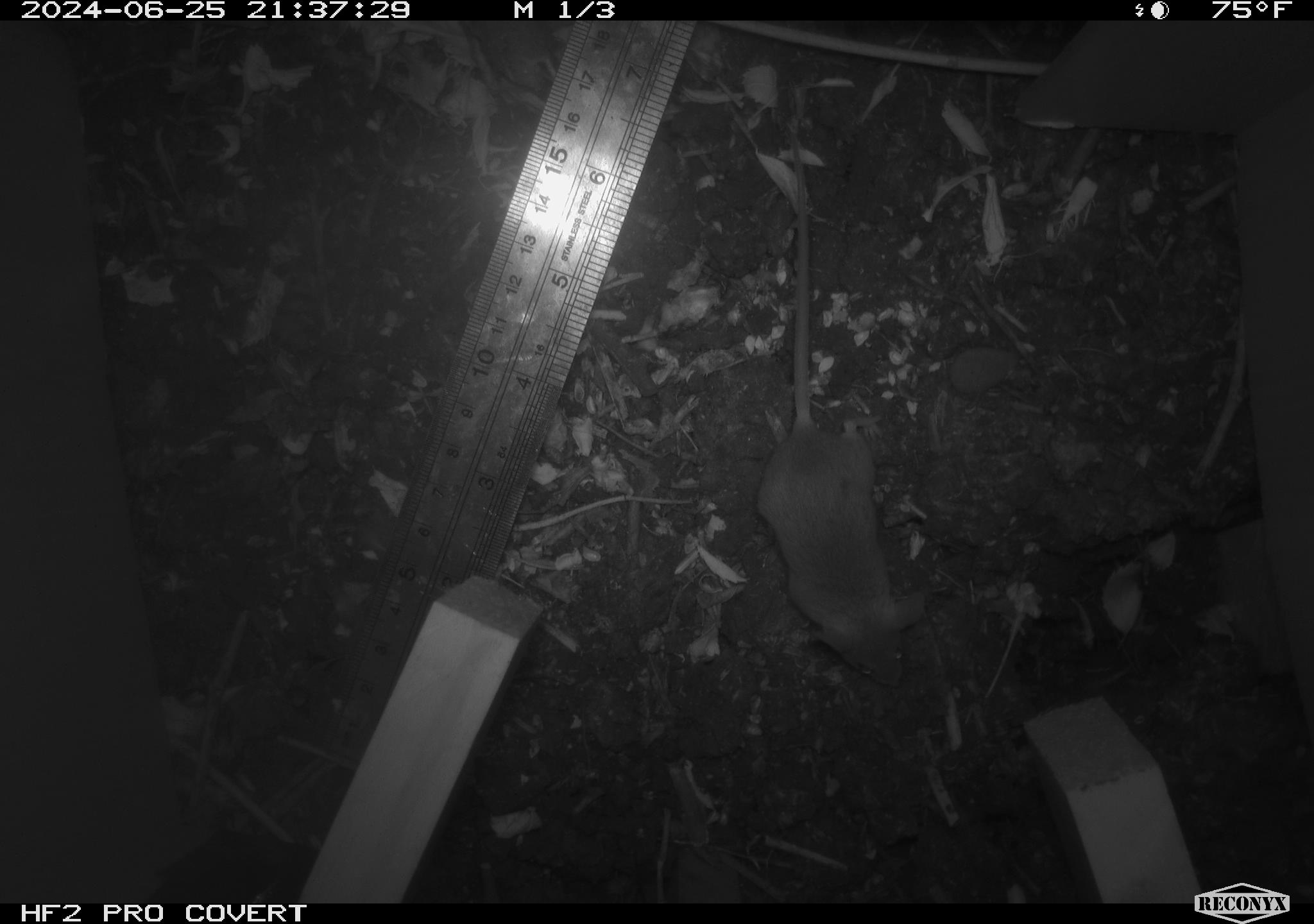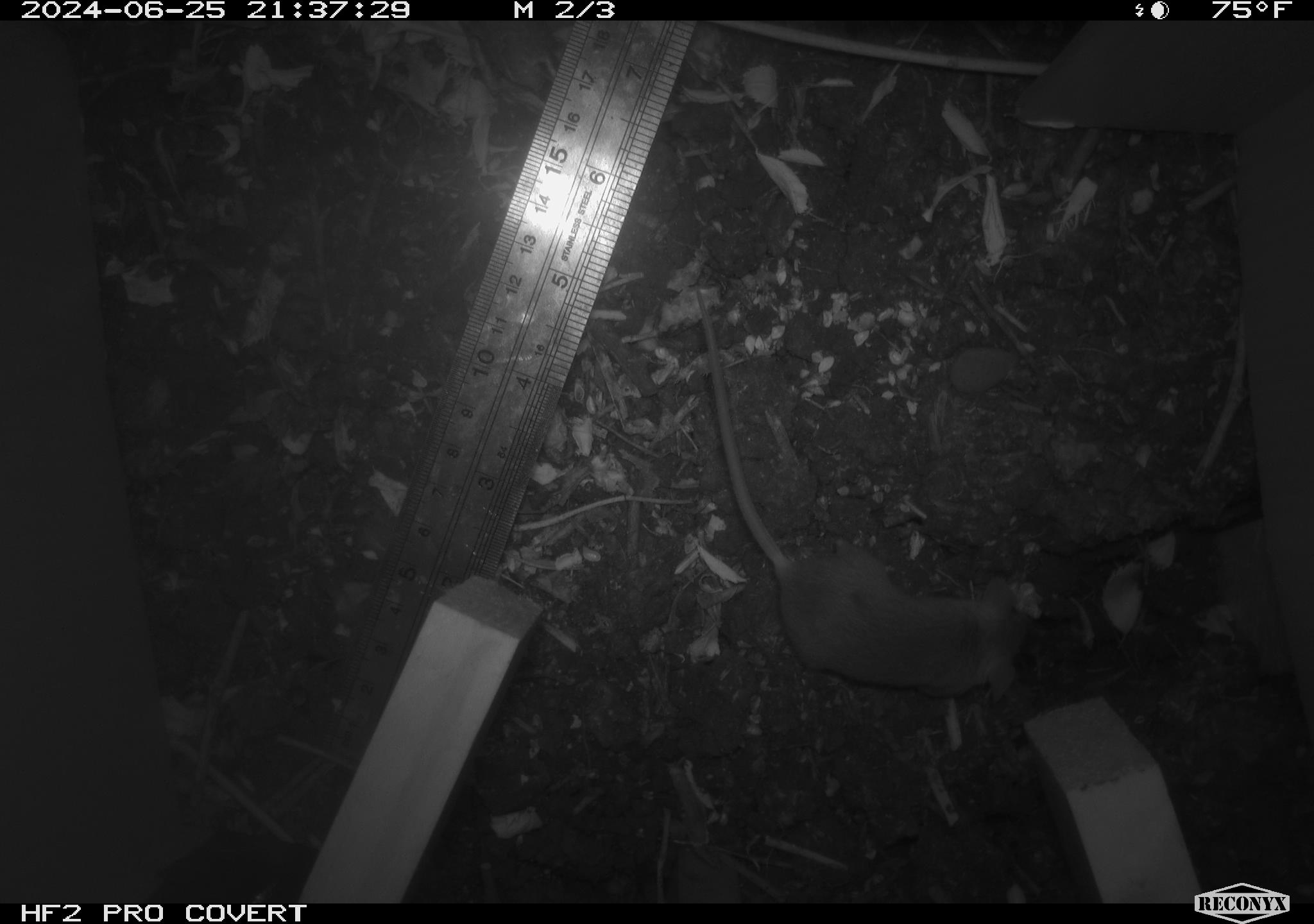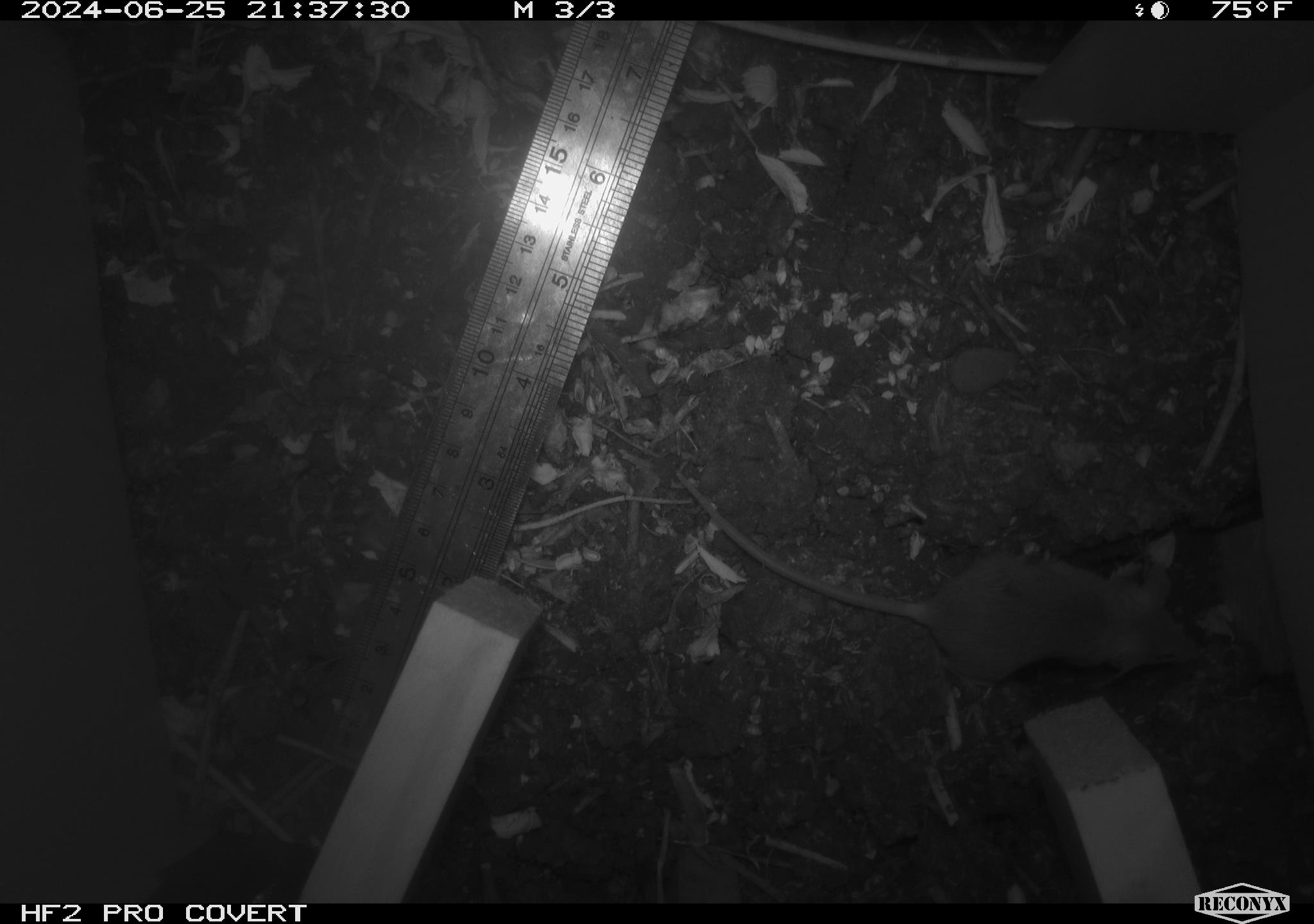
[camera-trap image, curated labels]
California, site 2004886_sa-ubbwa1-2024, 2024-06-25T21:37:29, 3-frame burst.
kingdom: Animalia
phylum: Chordata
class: Mammalia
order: Rodentia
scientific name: Rodentia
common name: mouse species